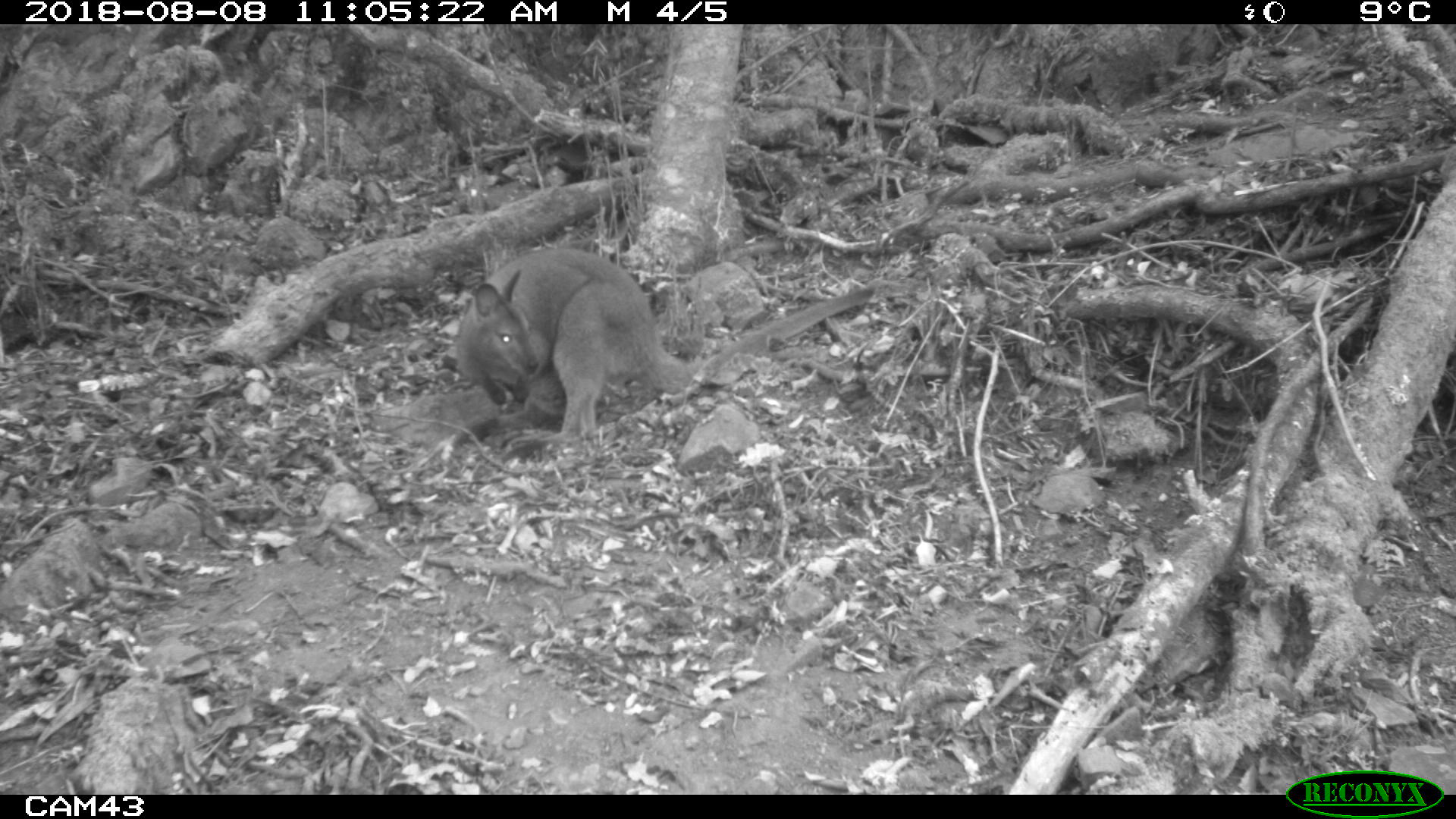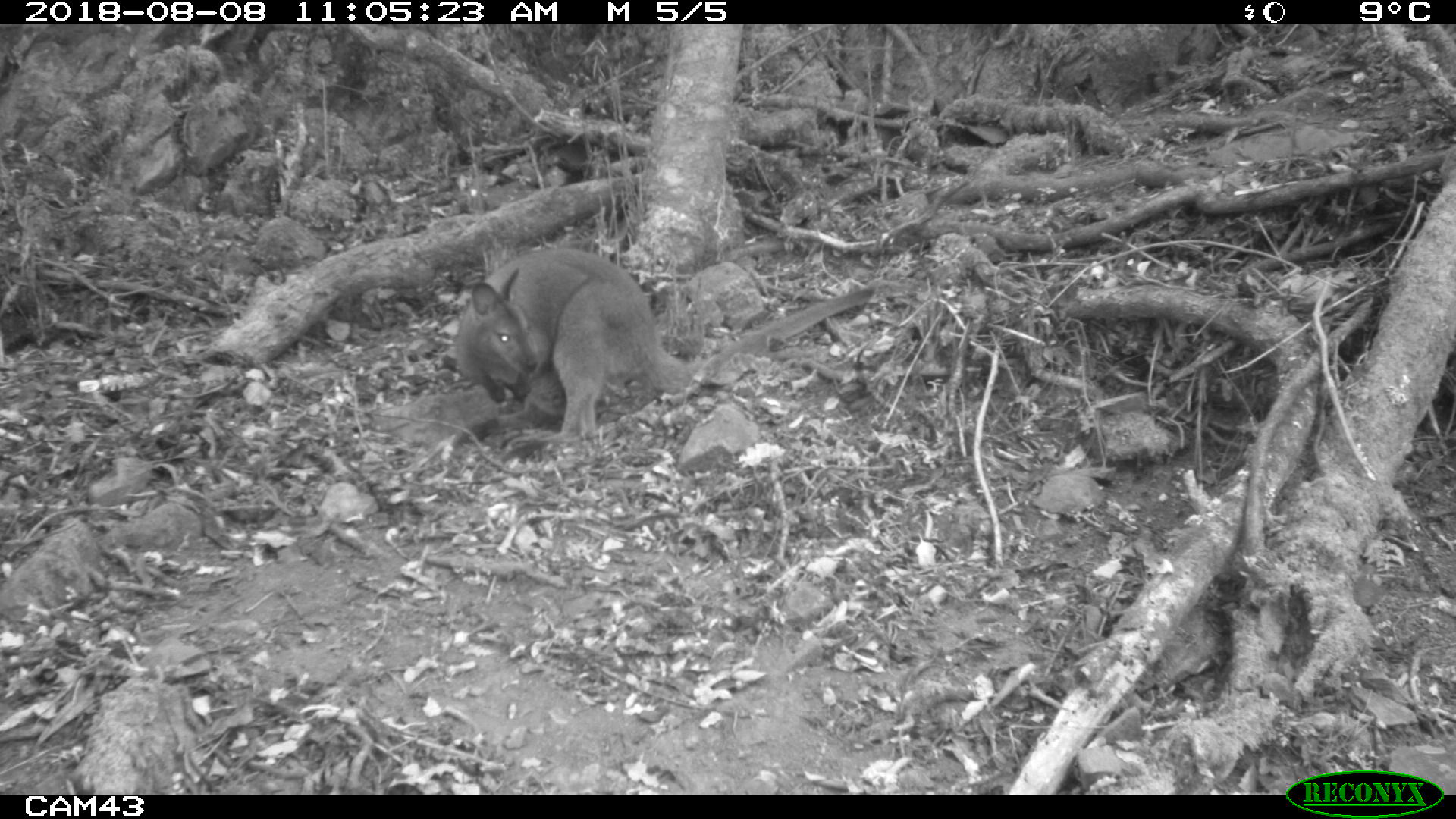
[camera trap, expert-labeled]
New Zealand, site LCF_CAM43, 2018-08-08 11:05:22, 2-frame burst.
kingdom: Animalia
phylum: Chordata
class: Mammalia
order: Diprotodontia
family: Macropodidae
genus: Notamacropus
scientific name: Notamacropus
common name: wallaby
Wallaby (Notamacropus).